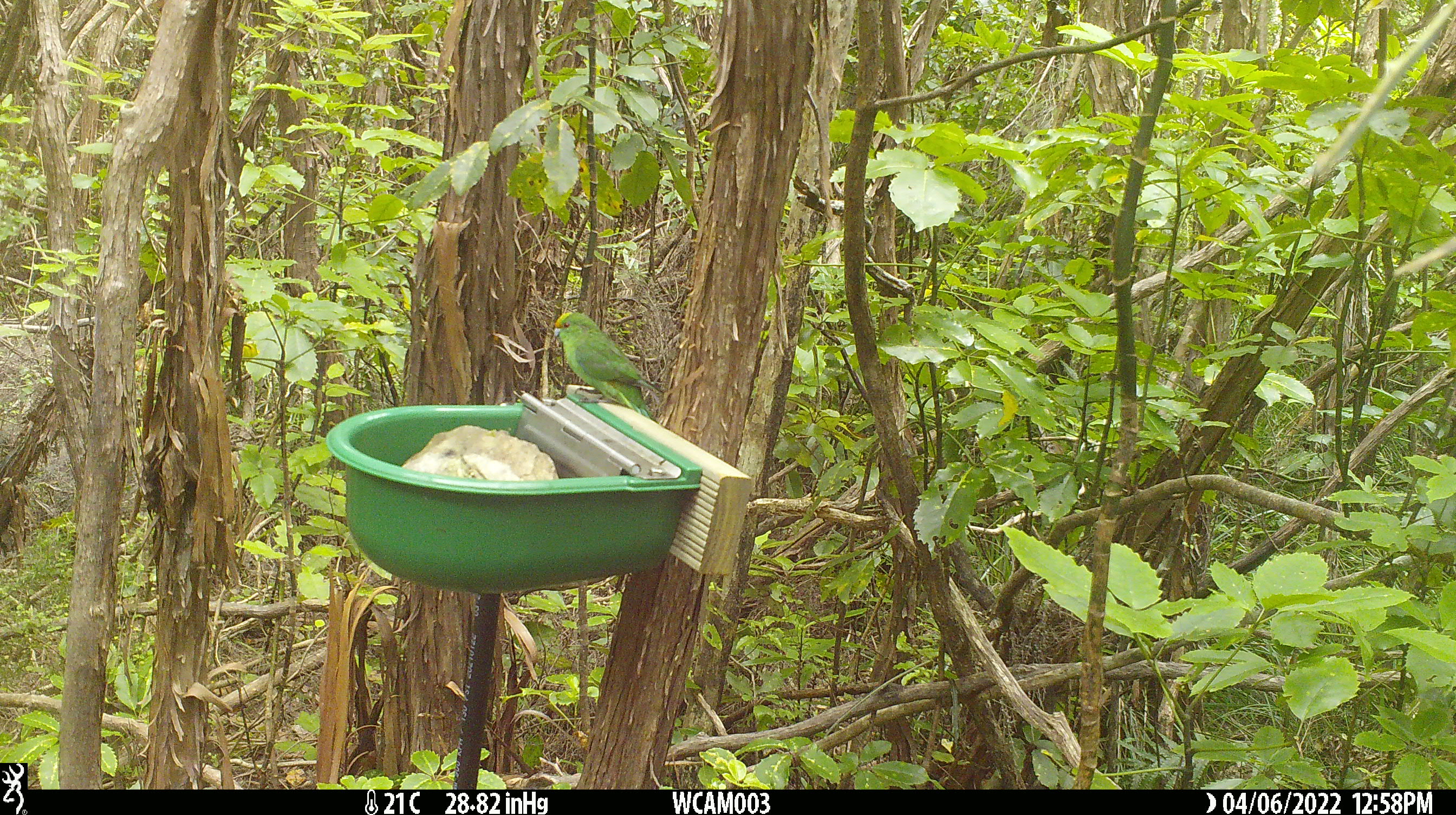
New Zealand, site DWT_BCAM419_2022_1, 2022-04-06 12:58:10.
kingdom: Animalia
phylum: Chordata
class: Aves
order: Psittaciformes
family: Psittaculidae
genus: Cyanoramphus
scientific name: Cyanoramphus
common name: parakeet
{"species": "parakeet (Cyanoramphus)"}